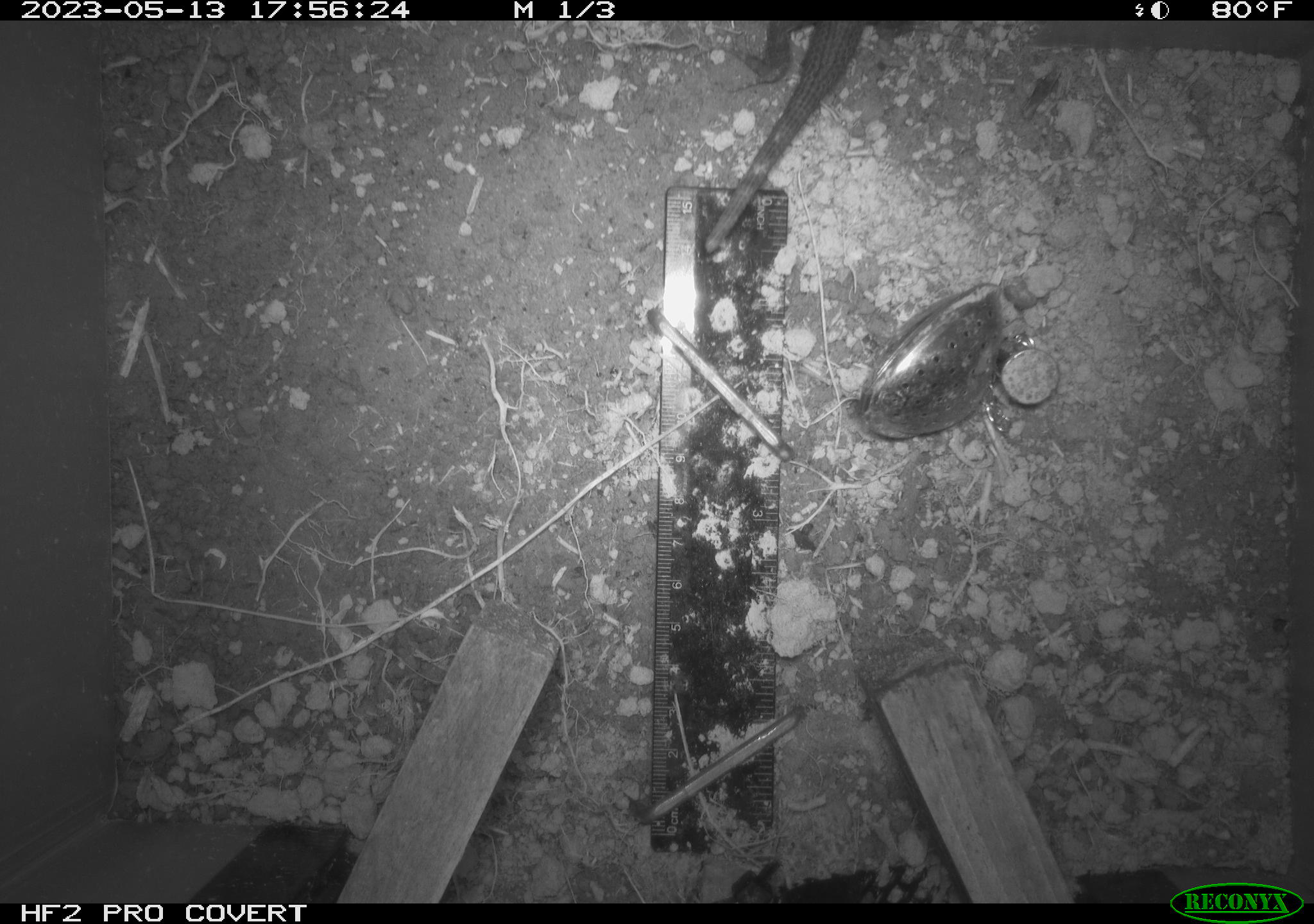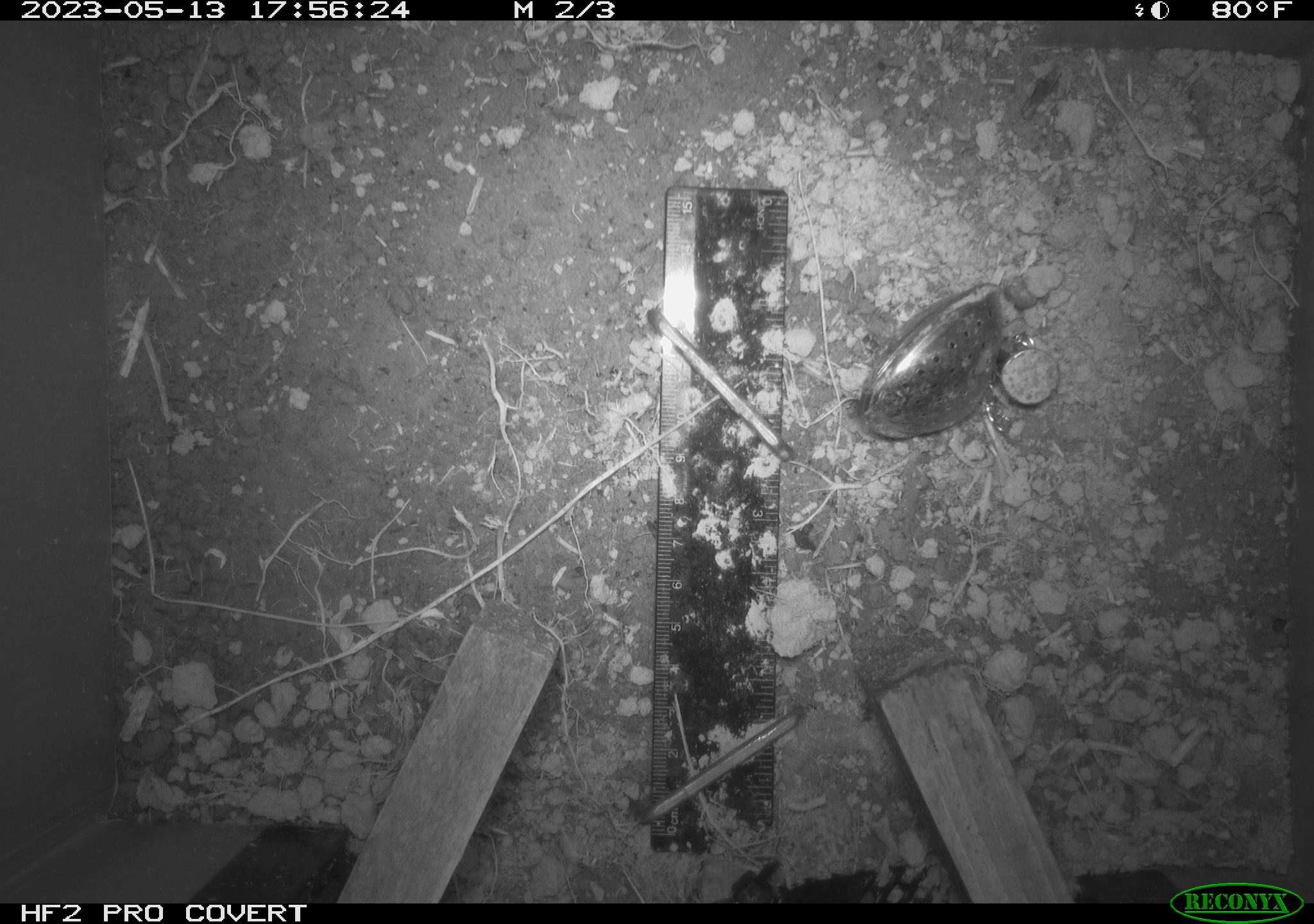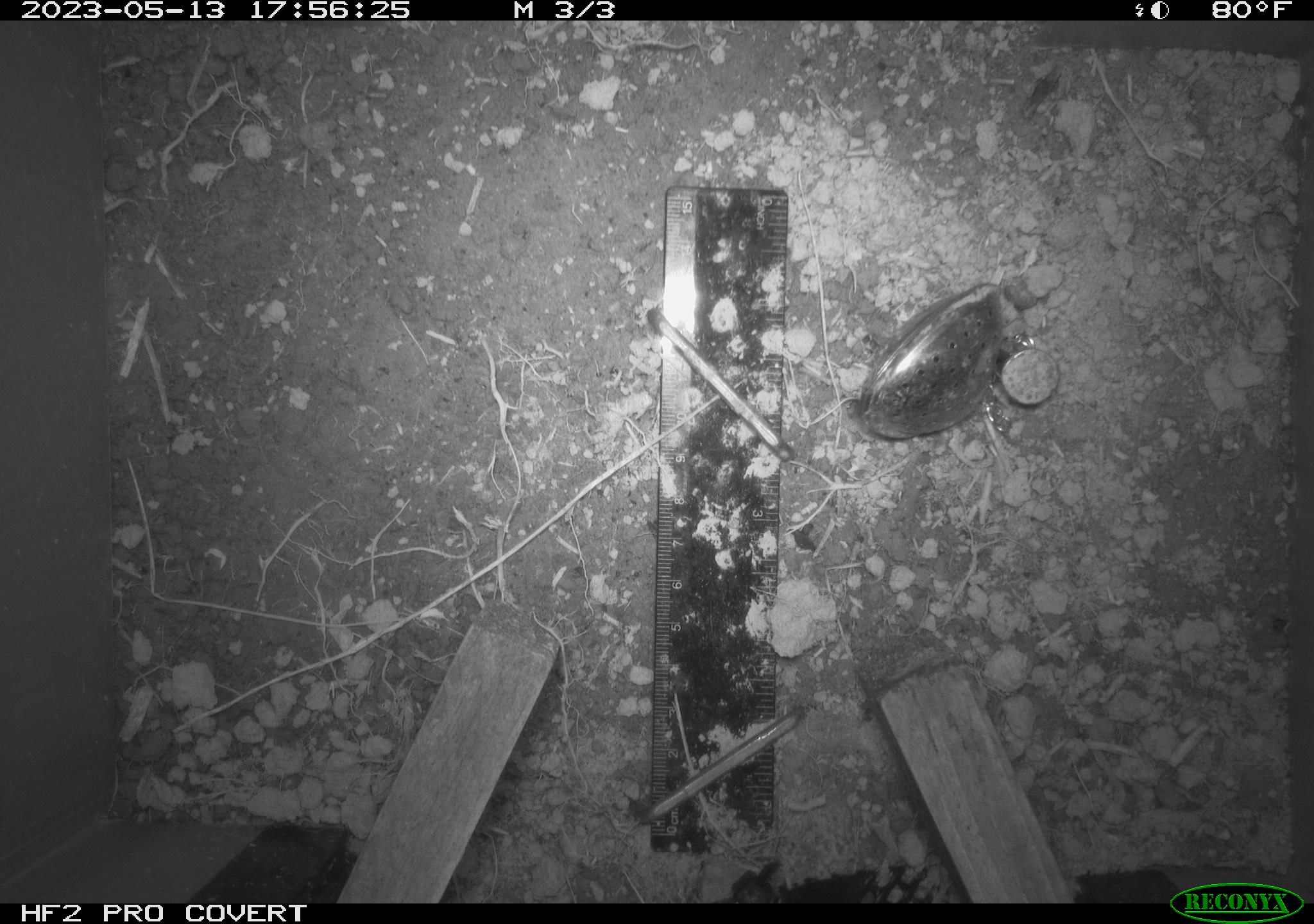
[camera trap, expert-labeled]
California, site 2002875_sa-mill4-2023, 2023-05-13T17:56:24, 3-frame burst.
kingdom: Animalia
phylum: Chordata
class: Reptilia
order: Squamata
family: Phrynosomatidae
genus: Sceloporus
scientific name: Sceloporus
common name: spiny lizards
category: sceloporus species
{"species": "sceloporus species (spiny lizards) (Sceloporus)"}